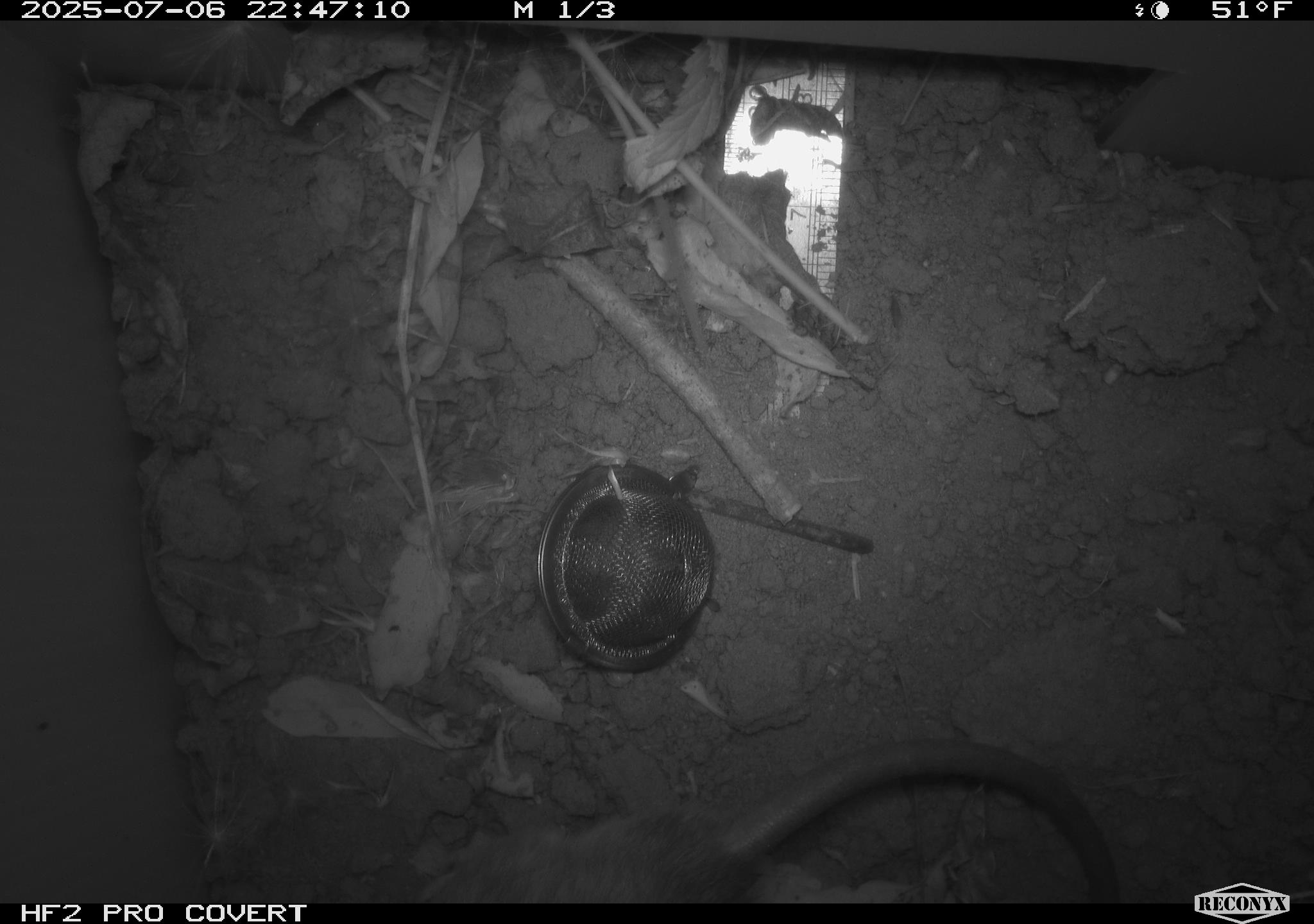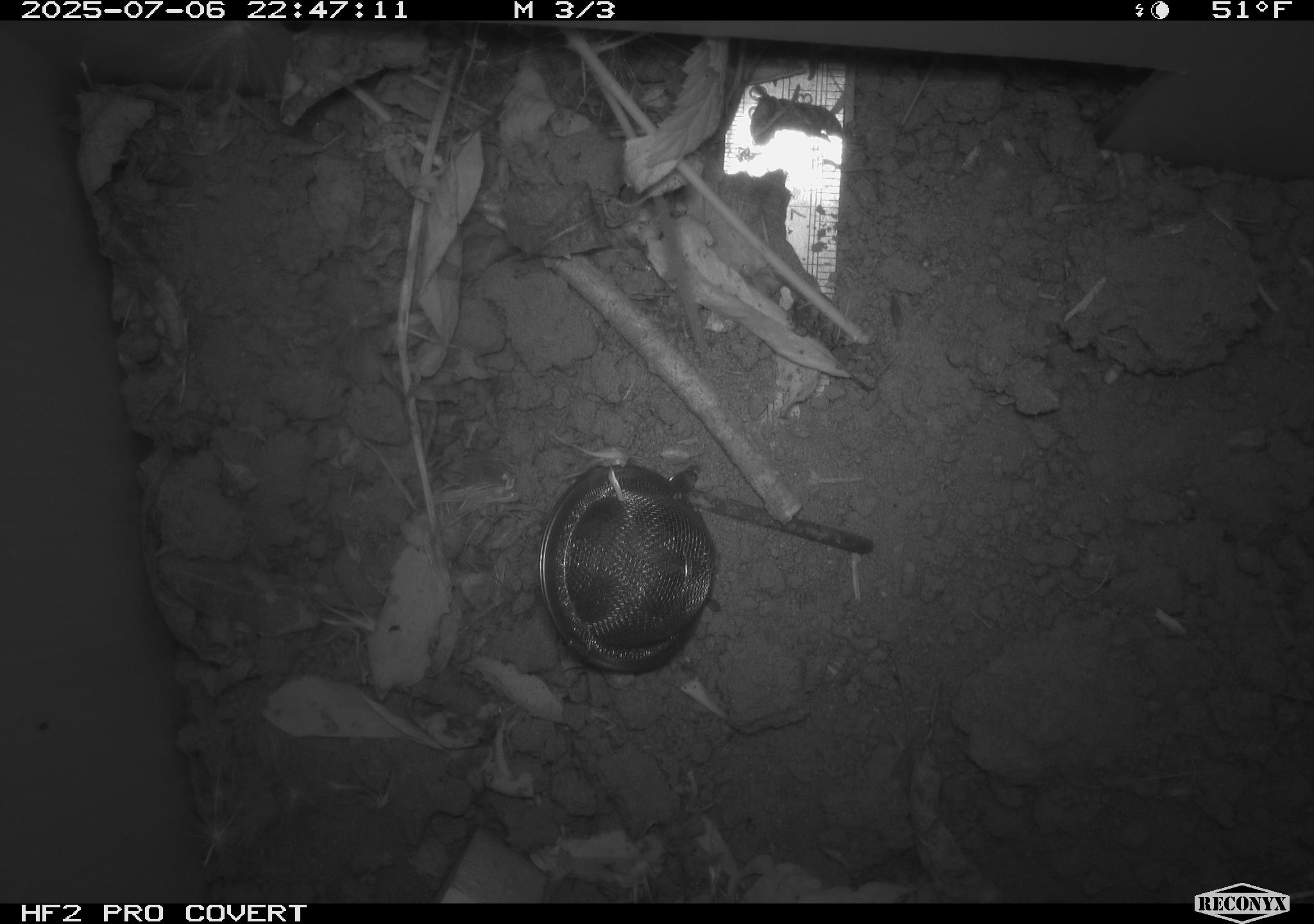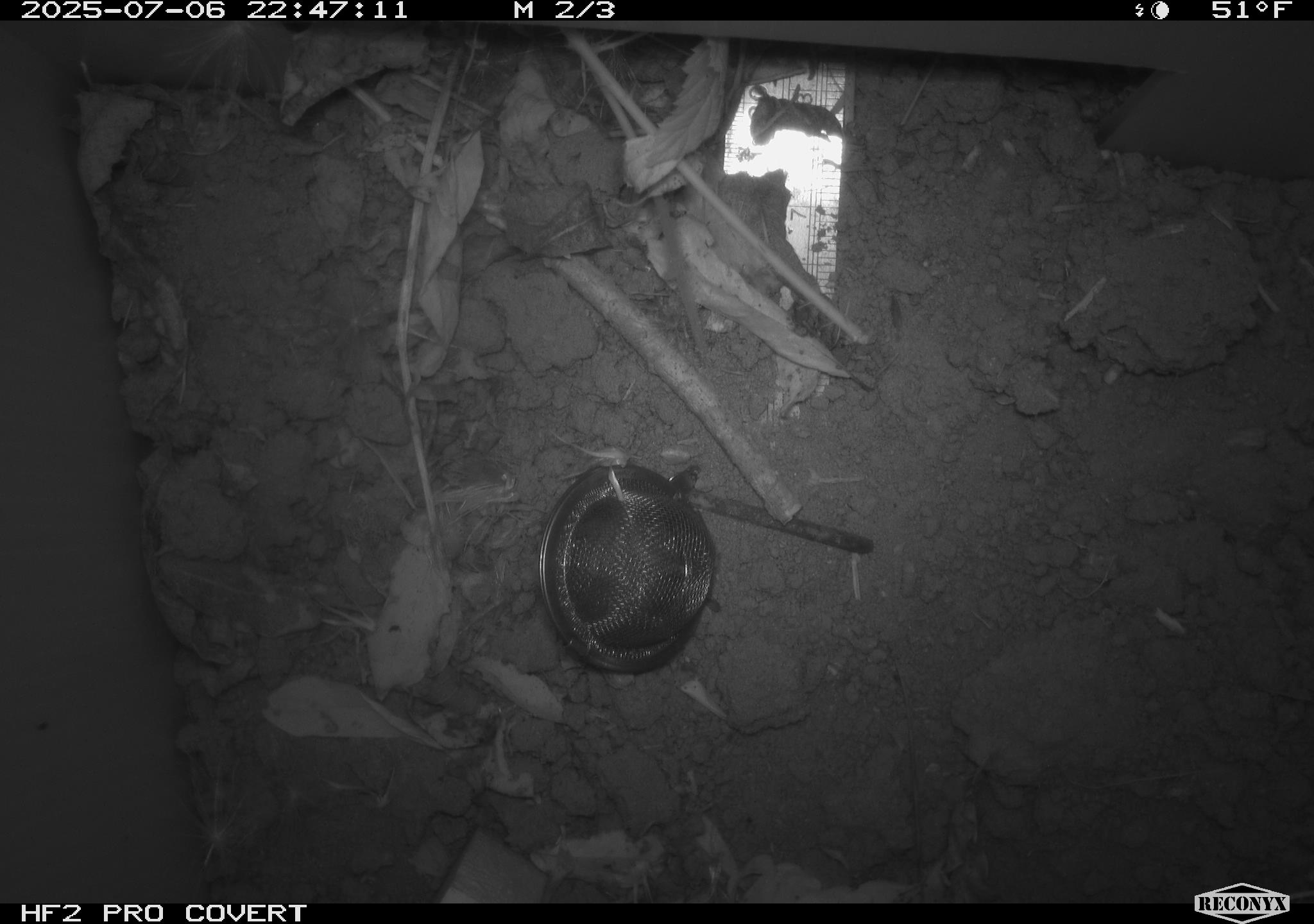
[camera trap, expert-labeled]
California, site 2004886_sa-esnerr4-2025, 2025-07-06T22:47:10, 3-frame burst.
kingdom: Animalia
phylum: Chordata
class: Mammalia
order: Rodentia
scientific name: Rodentia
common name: rodent